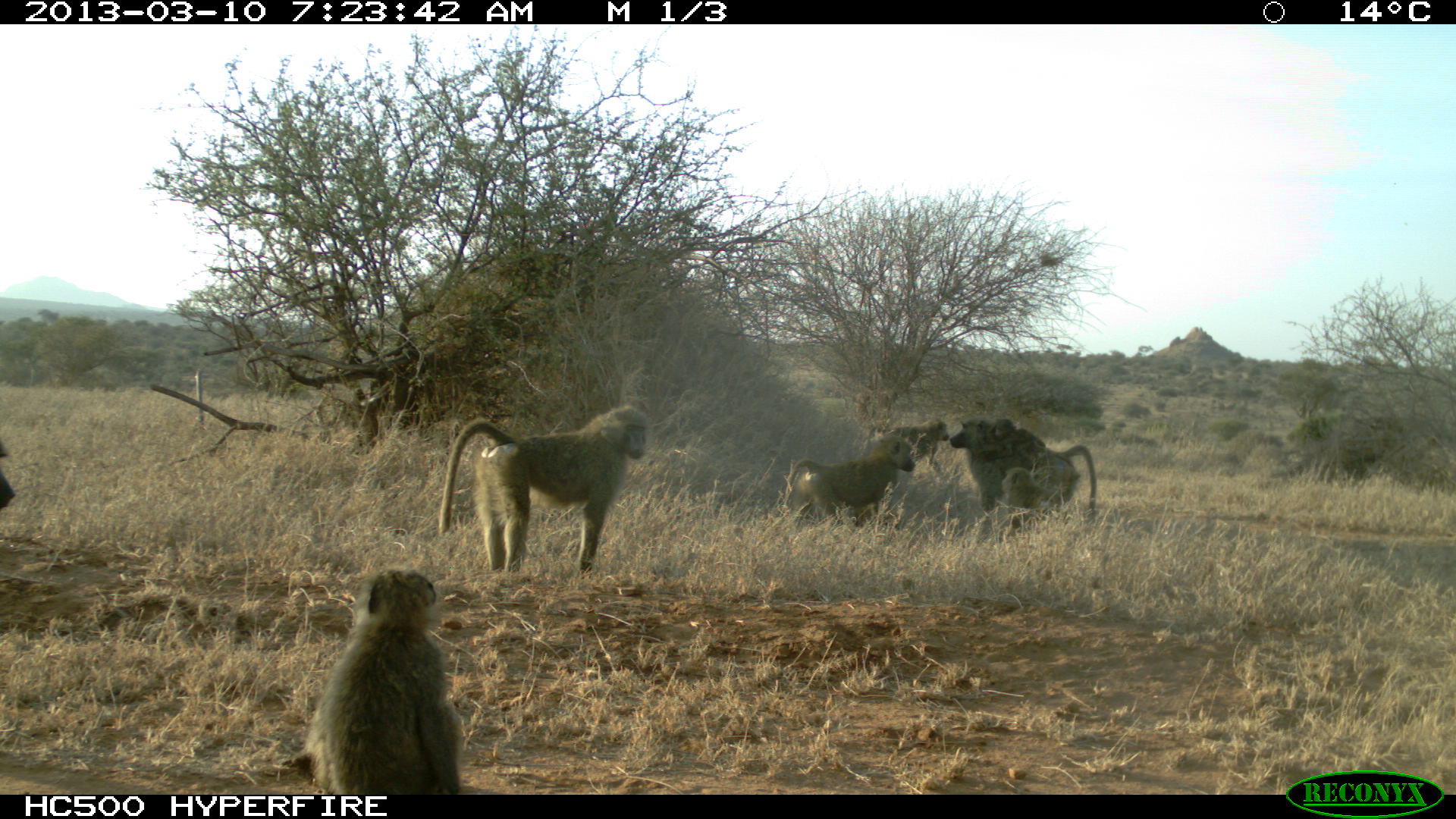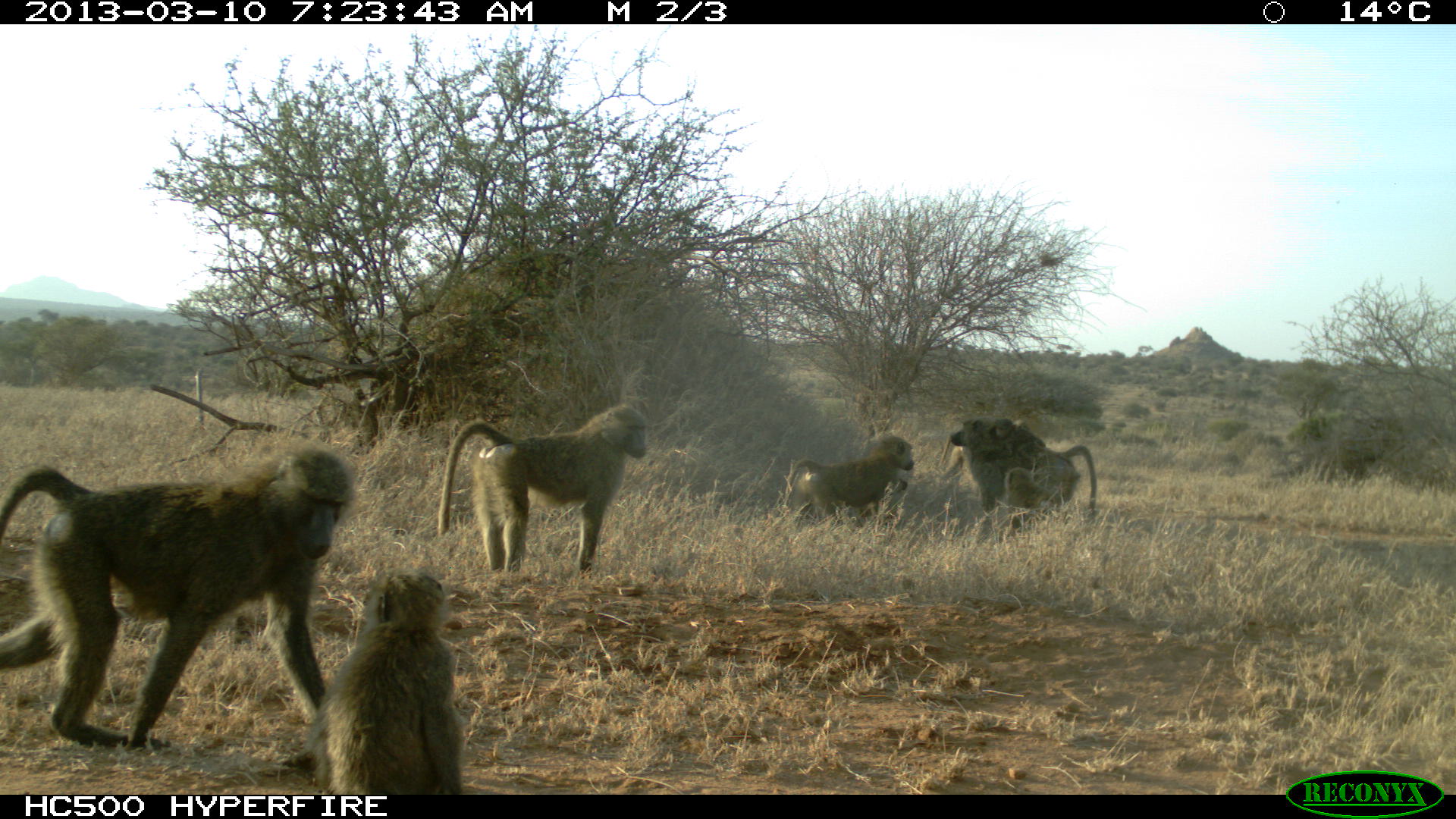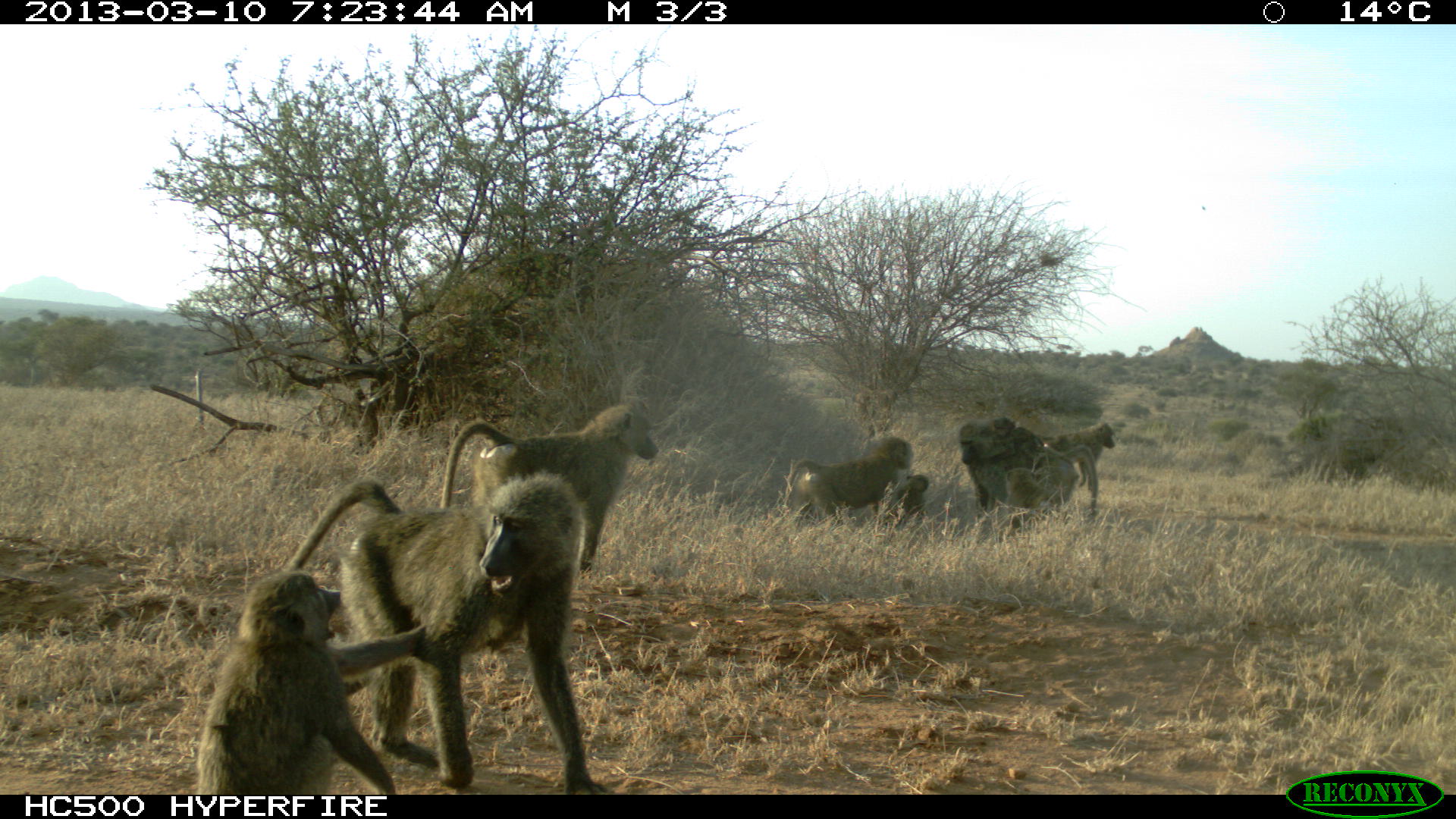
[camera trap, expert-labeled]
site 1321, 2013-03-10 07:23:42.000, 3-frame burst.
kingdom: Animalia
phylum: Chordata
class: Mammalia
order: Primates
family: Cercopithecidae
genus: Papio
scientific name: Papio anubis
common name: olive baboon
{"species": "Papio anubis (olive baboon)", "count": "8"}